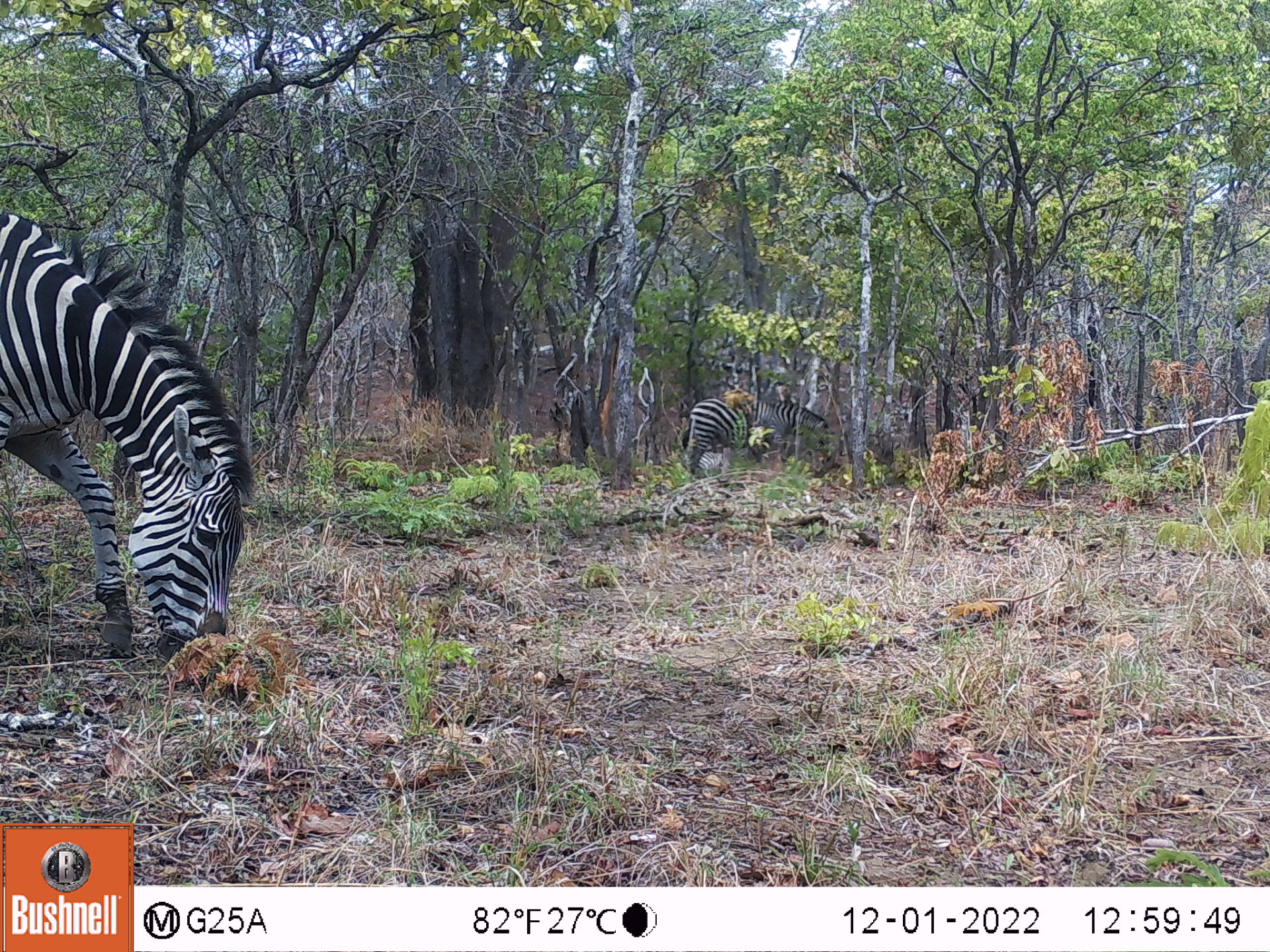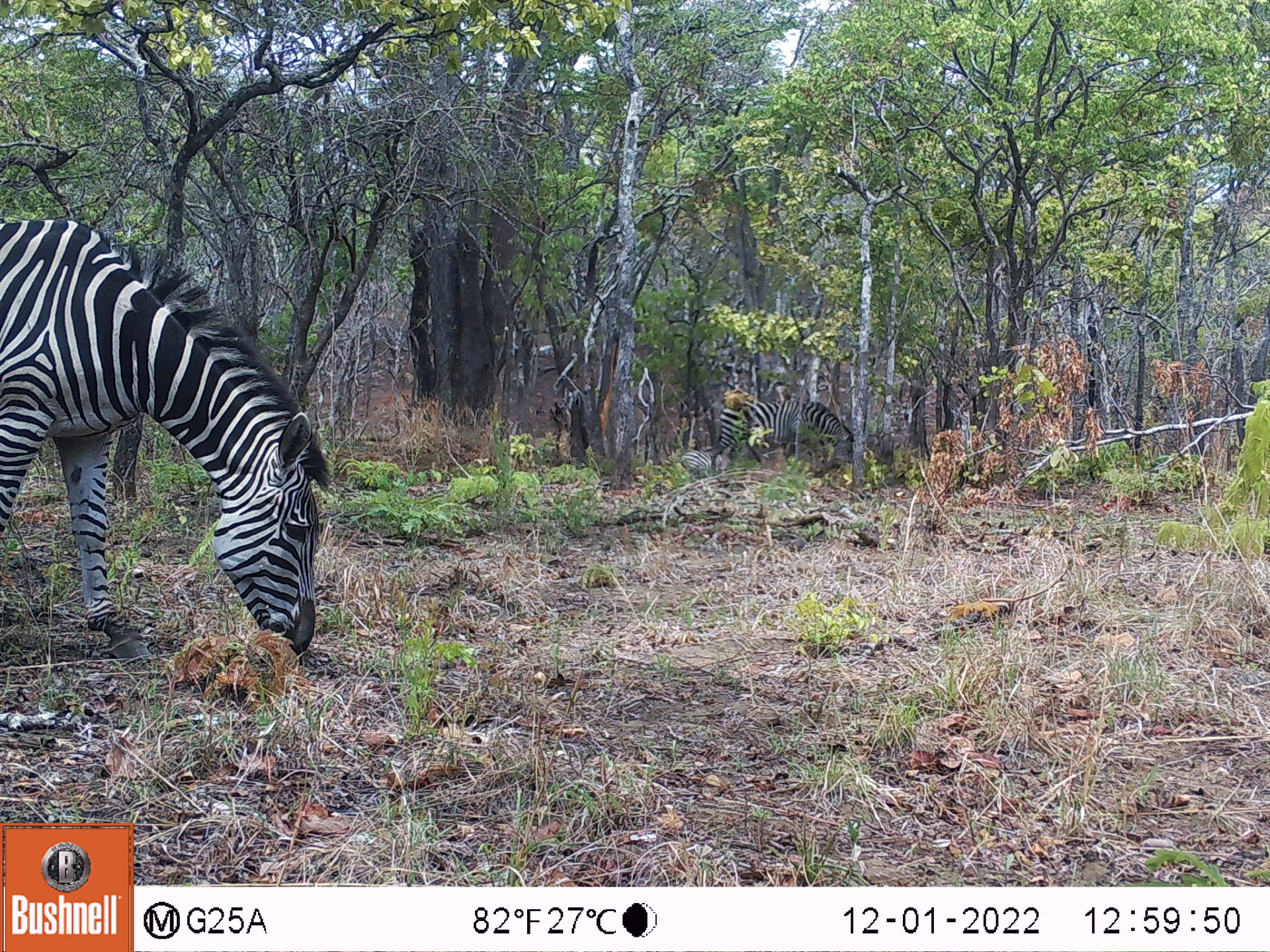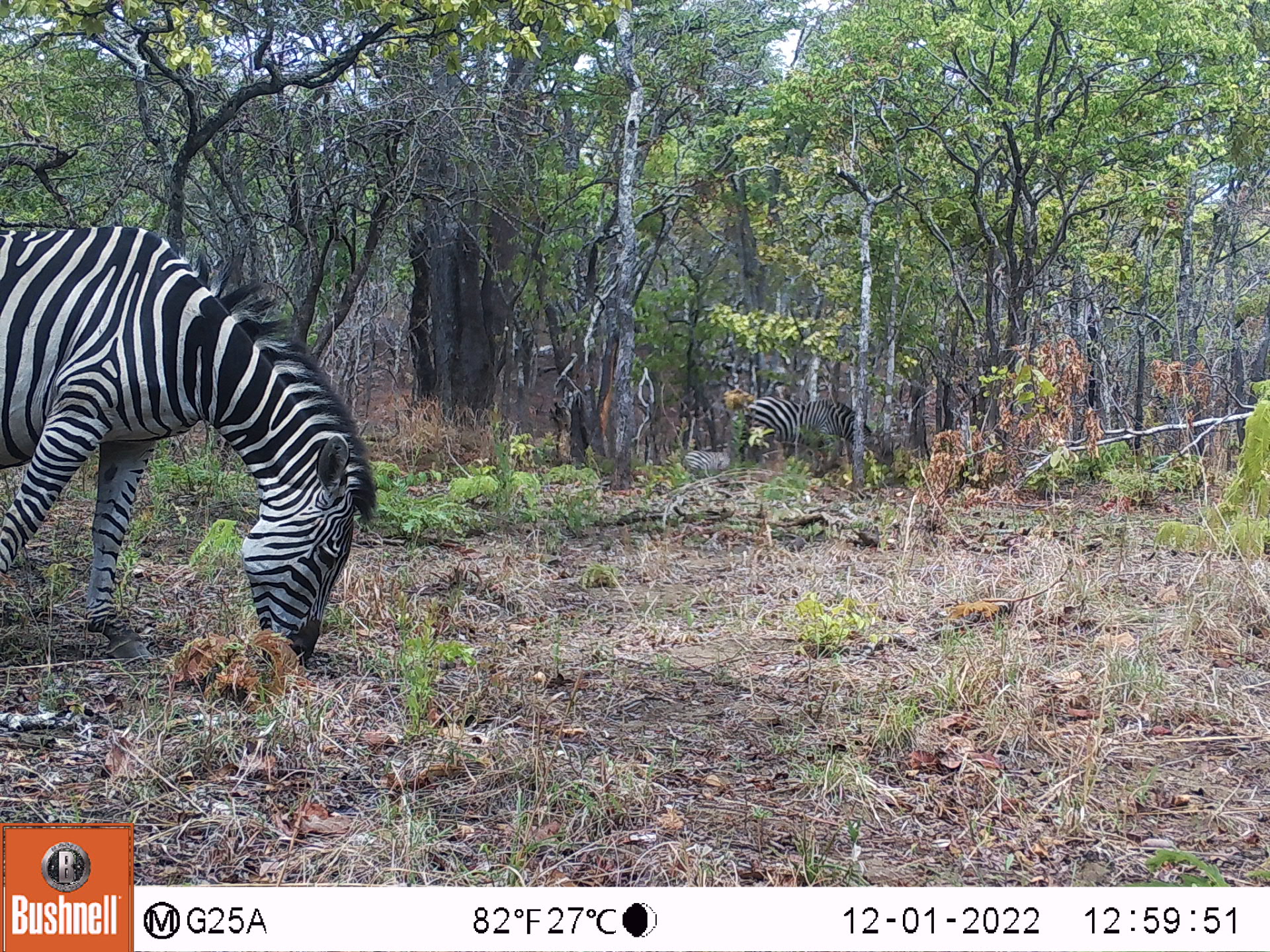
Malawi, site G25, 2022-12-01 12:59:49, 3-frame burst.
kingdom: Animalia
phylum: Chordata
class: Mammalia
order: Perissodactyla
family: Equidae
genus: Equus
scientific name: Equus quagga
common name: plains zebra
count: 2